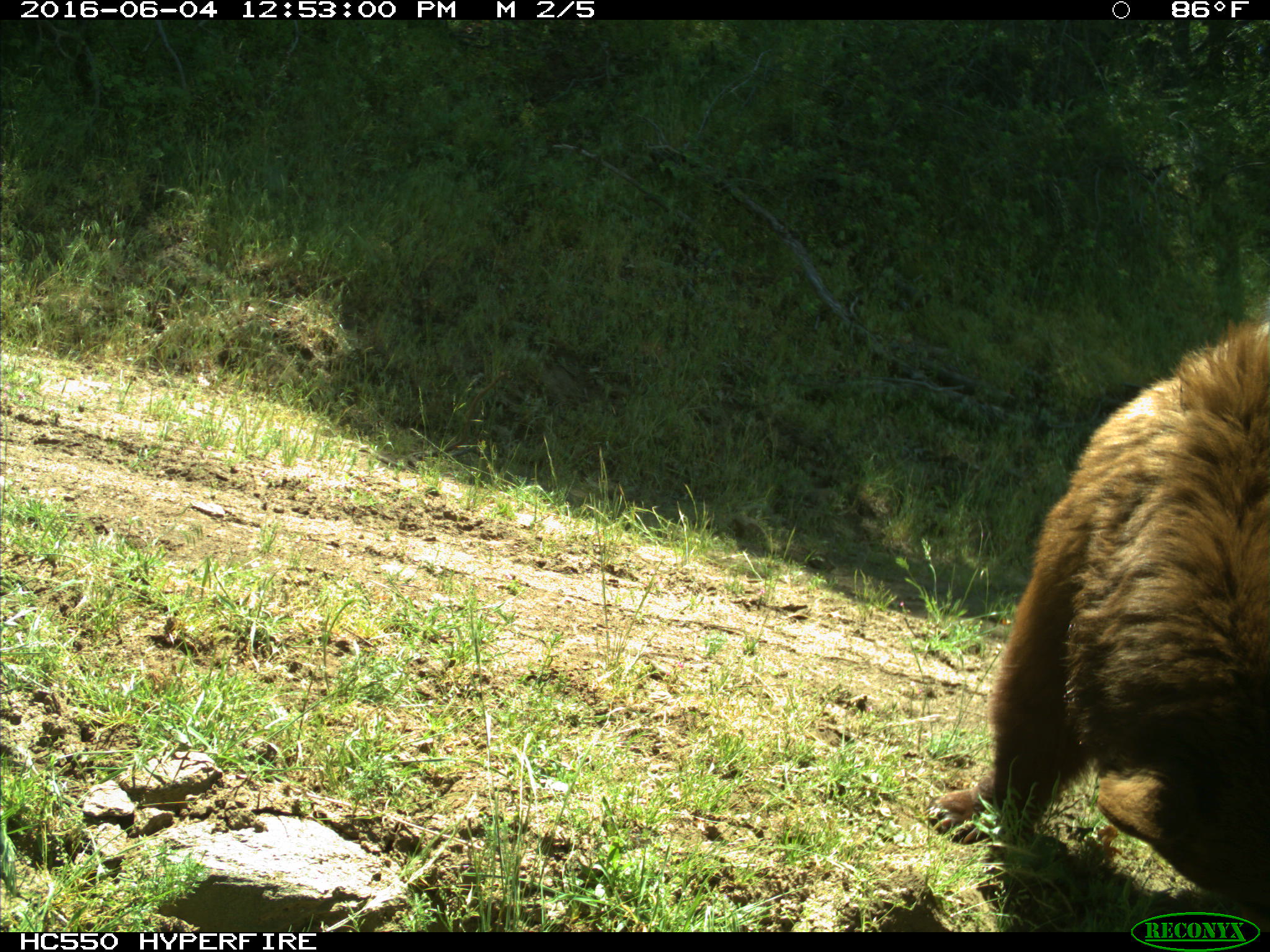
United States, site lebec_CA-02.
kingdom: Animalia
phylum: Chordata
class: Mammalia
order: Carnivora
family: Ursidae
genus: Ursus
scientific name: Ursus americanus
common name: american black bear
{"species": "Ursus americanus (american black bear)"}